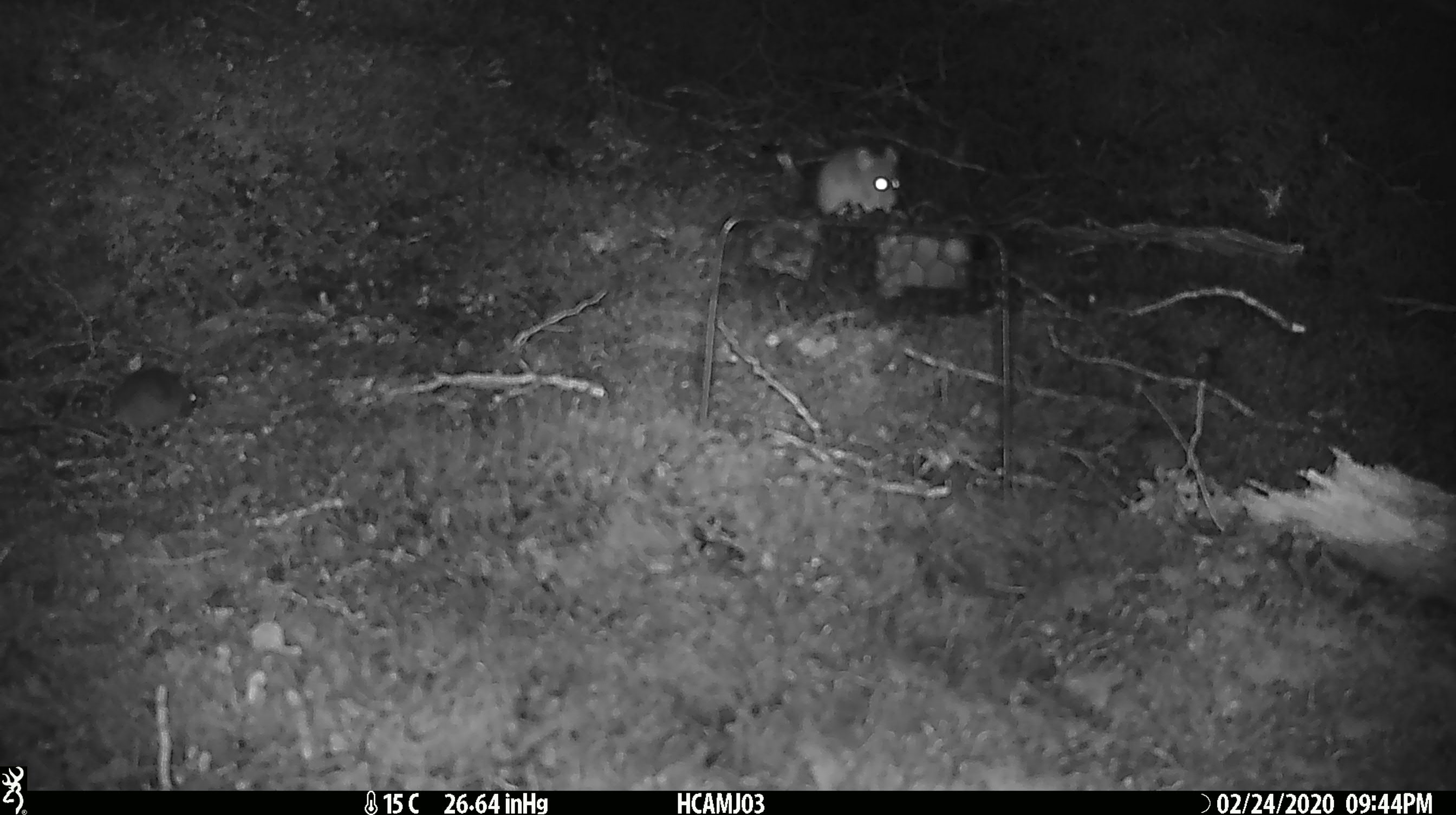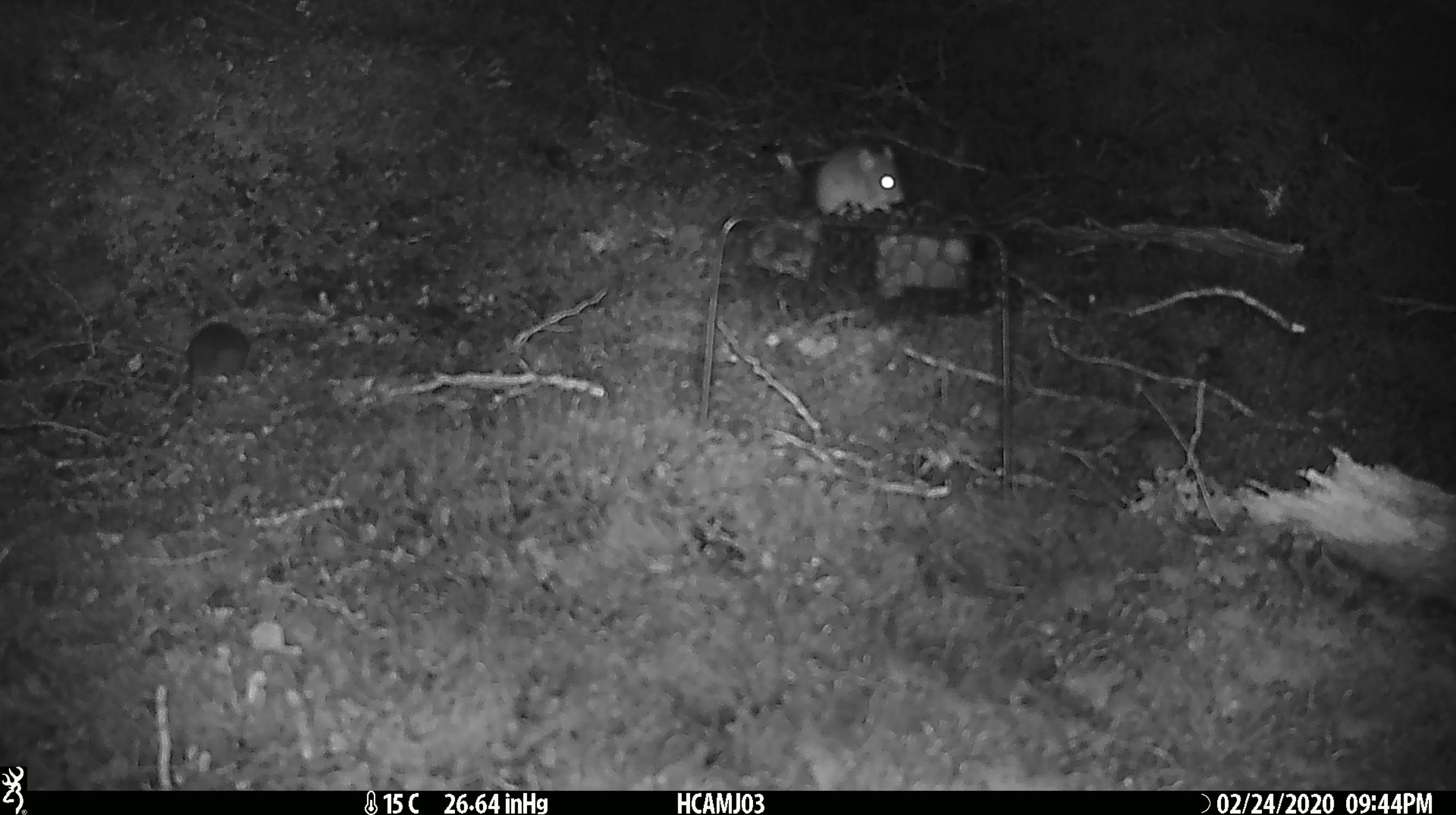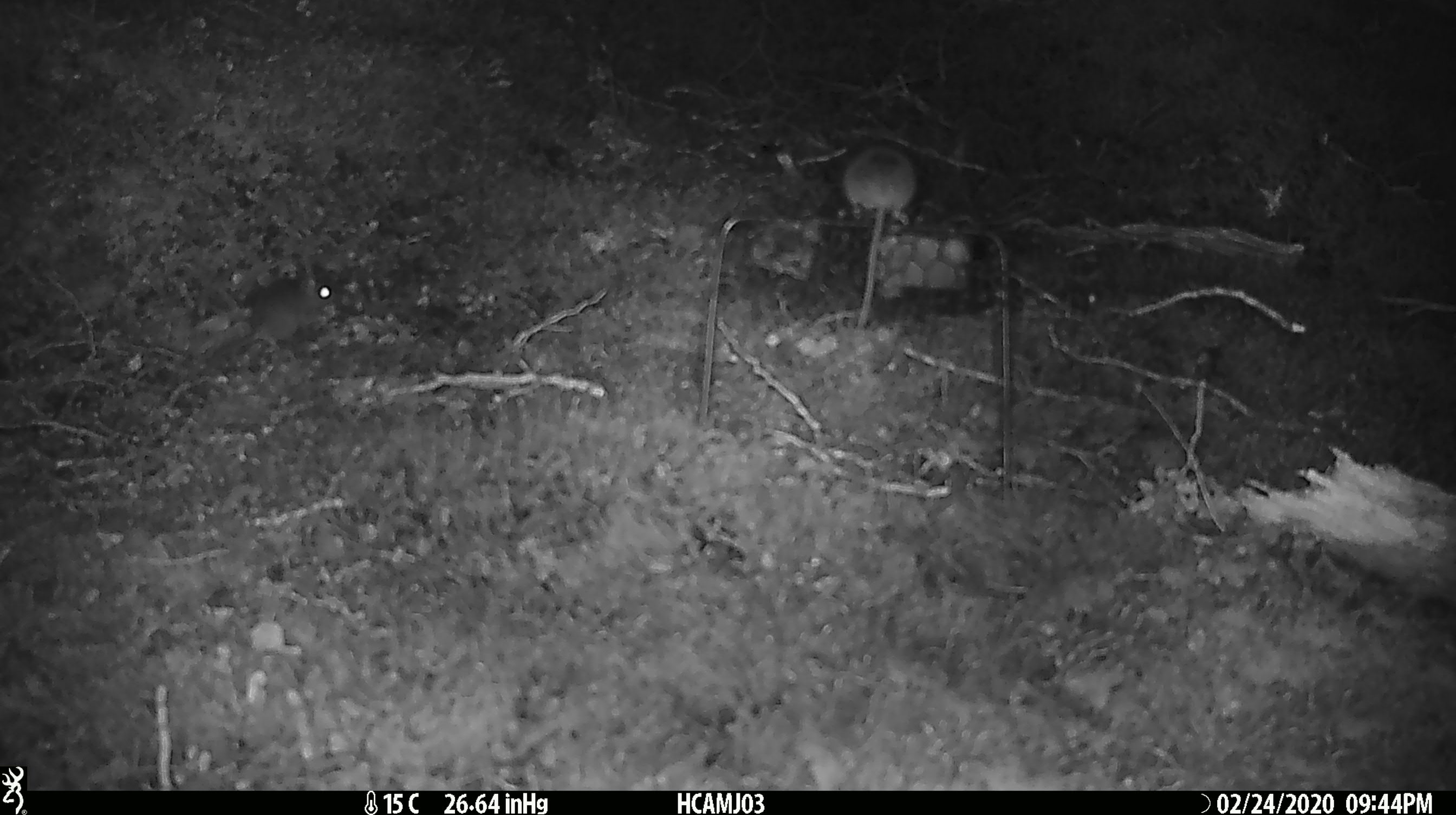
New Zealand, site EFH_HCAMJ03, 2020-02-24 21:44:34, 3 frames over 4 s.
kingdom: Animalia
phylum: Chordata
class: Mammalia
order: Rodentia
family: Muridae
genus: Mus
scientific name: Mus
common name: mouse